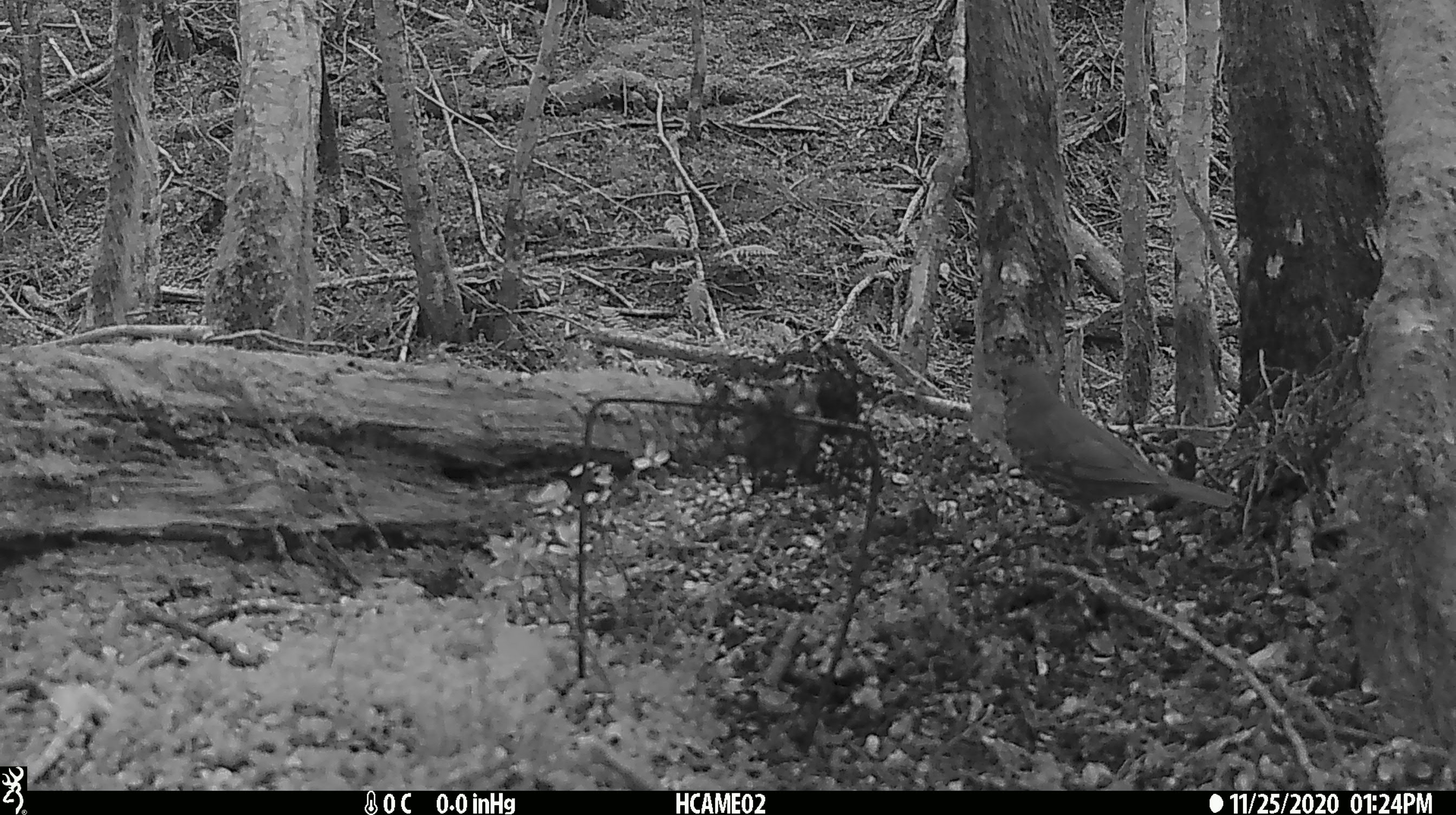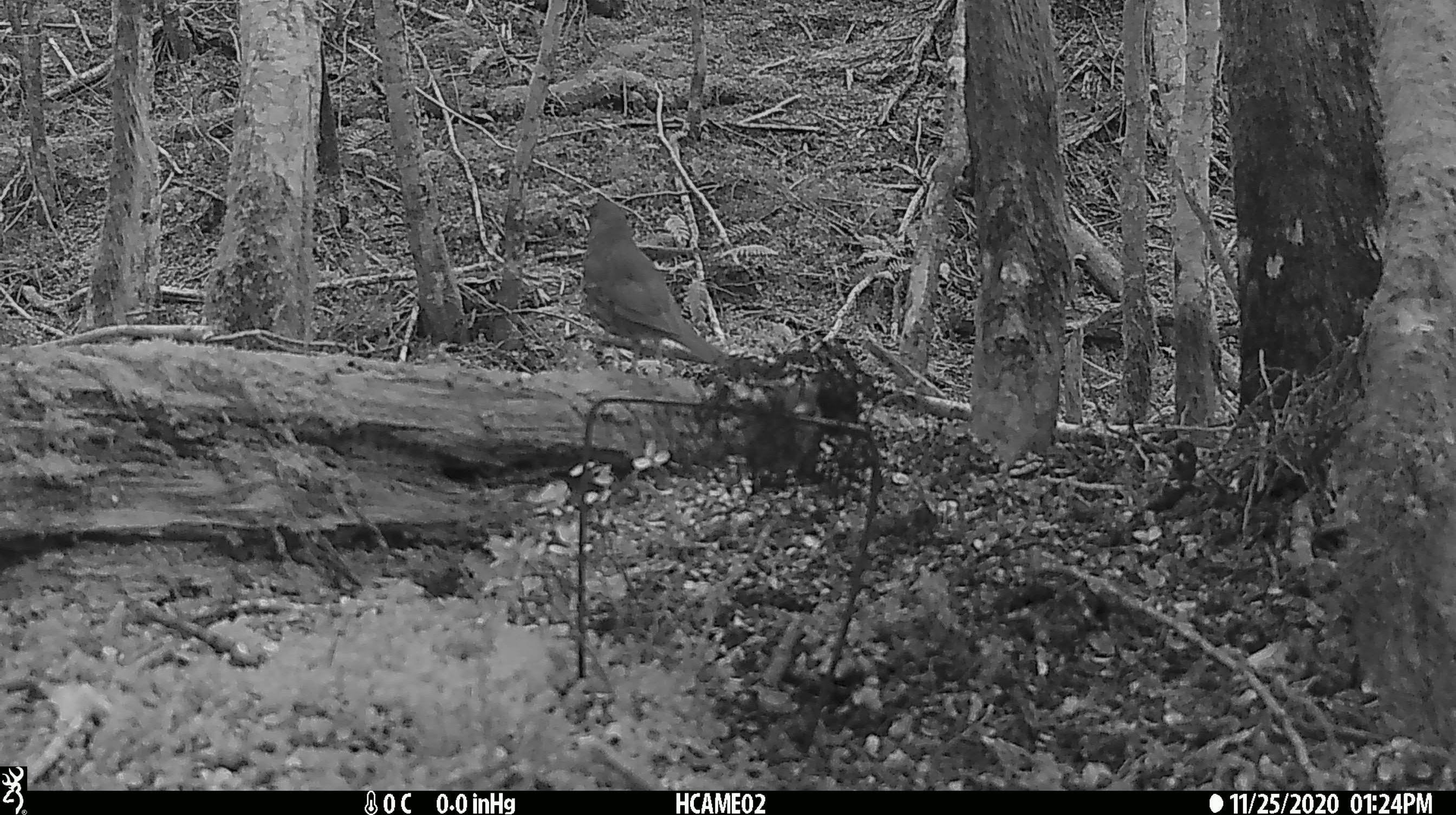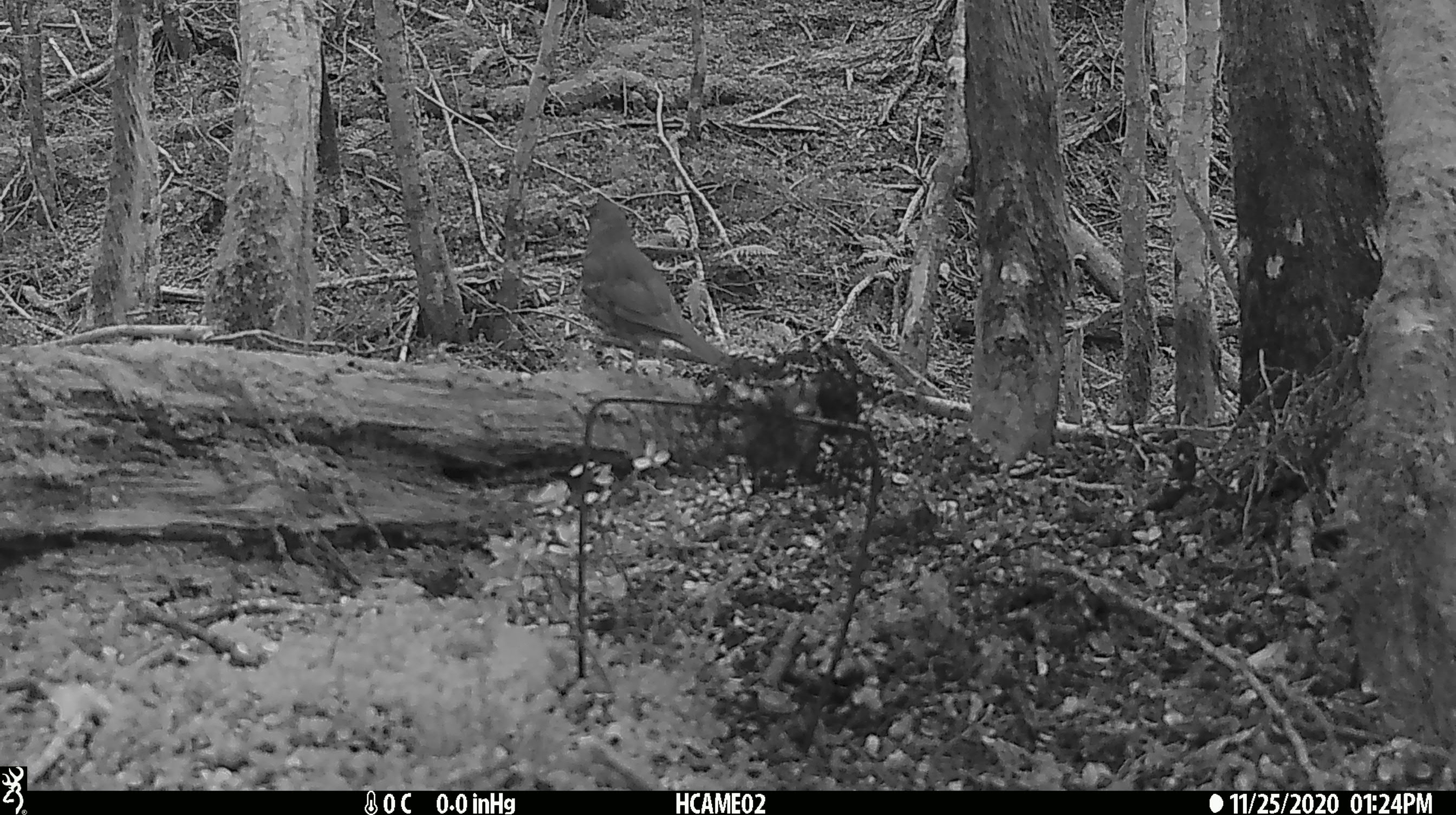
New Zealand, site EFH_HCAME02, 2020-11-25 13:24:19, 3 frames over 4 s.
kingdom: Animalia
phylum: Chordata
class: Aves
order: Passeriformes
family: Turdidae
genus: Turdus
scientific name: Turdus philomelos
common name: song thrush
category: thrush